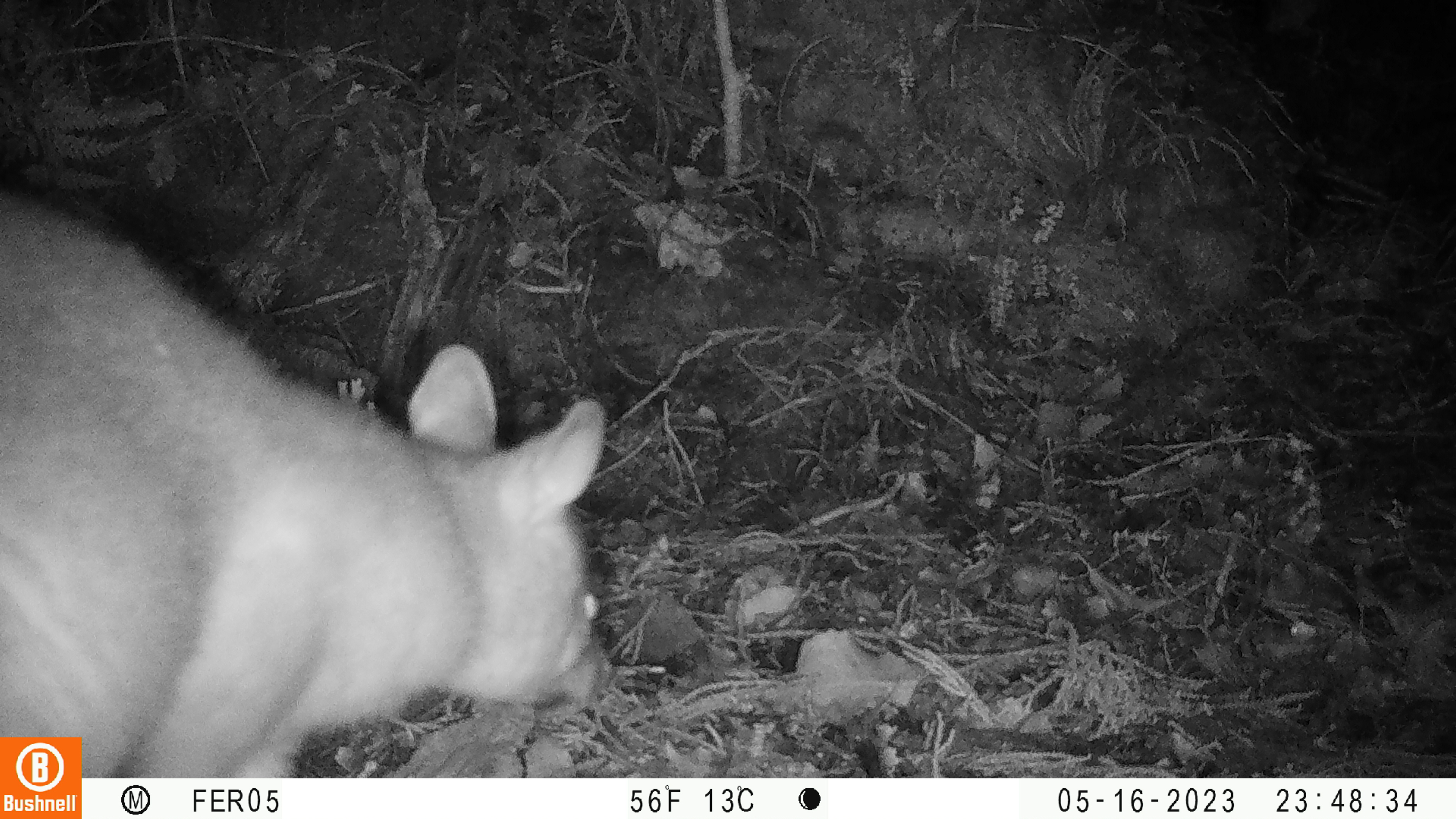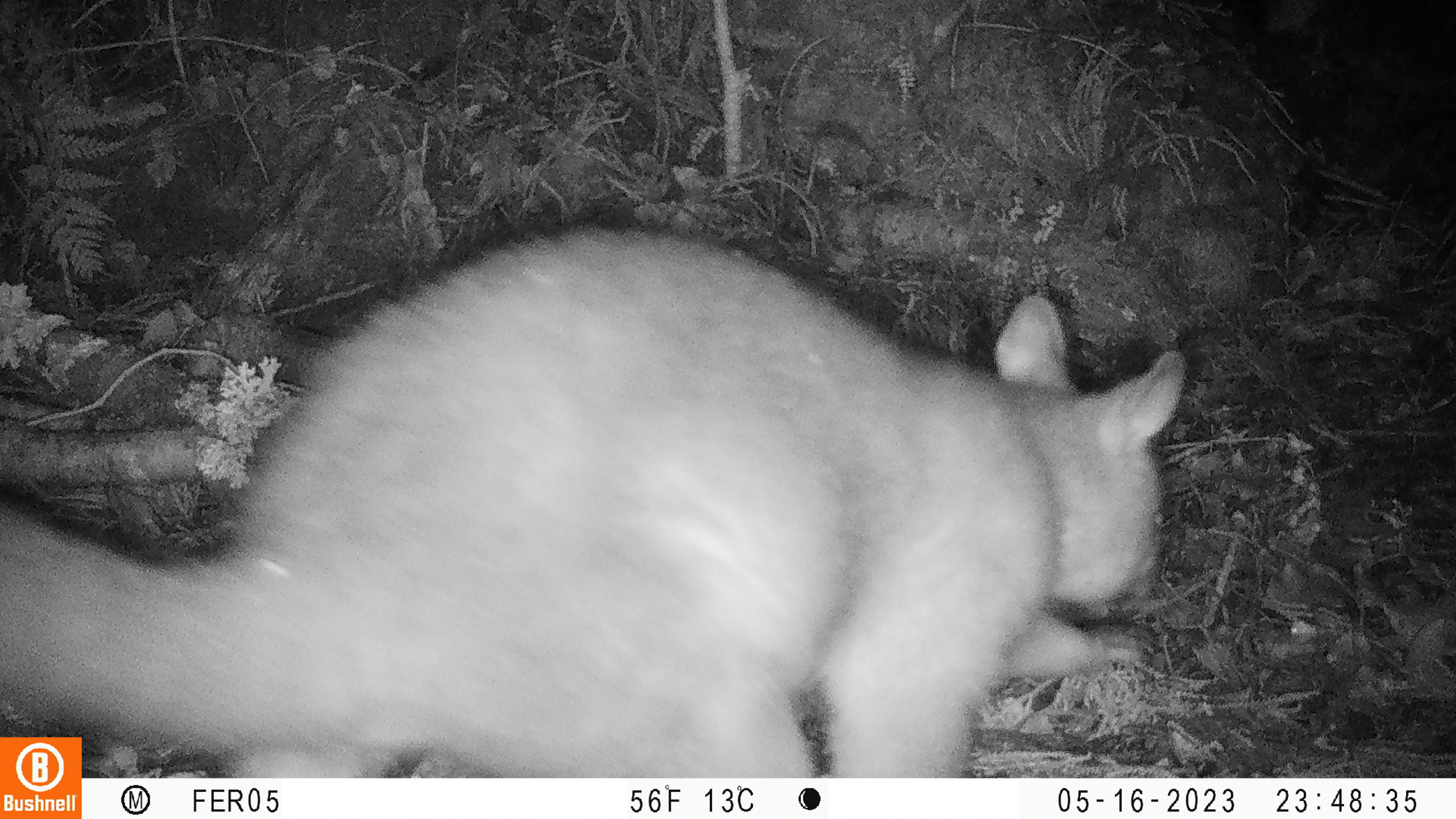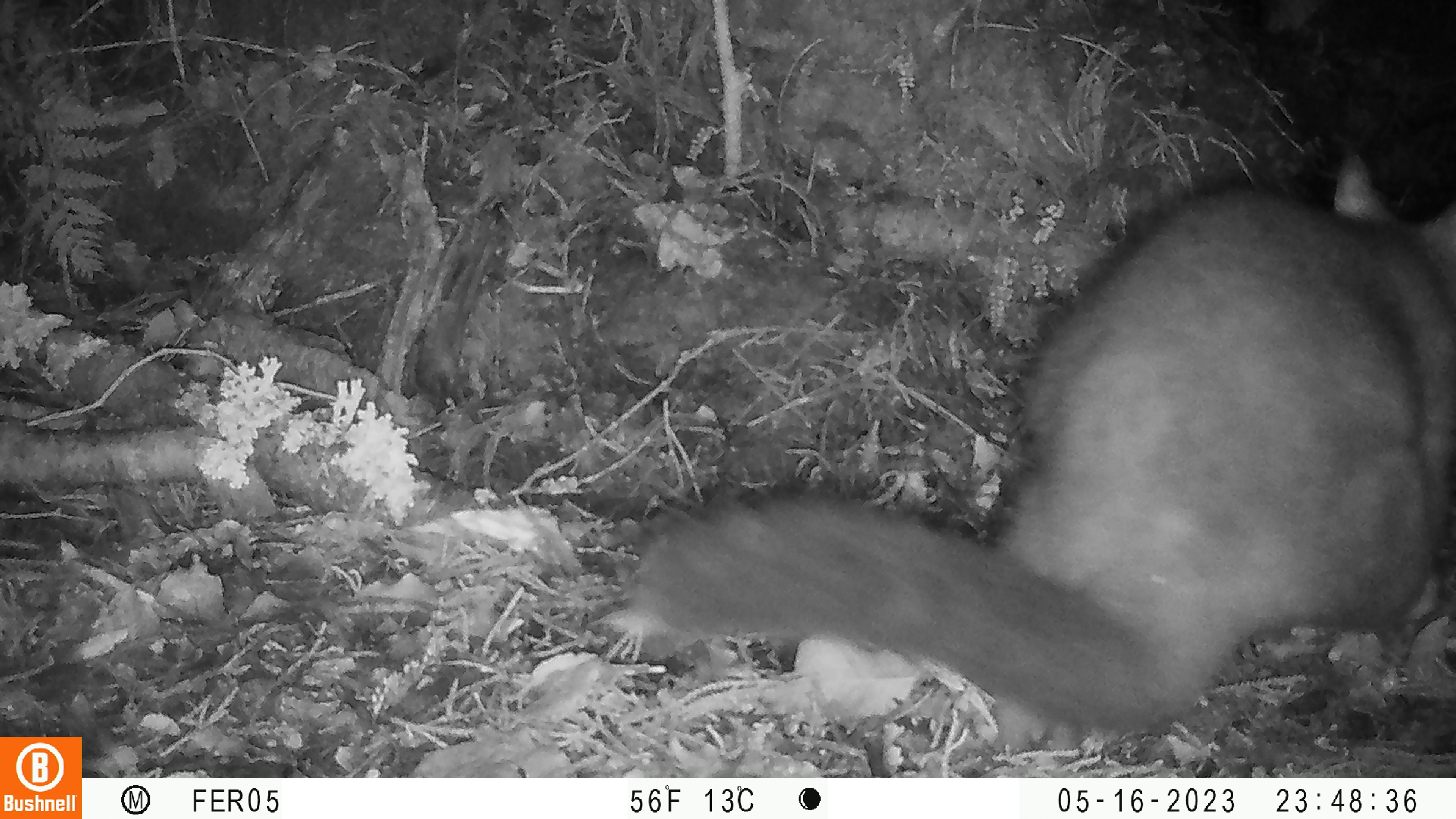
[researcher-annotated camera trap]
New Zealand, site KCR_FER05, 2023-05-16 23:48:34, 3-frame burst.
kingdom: Animalia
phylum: Chordata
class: Mammalia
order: Diprotodontia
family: Phalangeridae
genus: Trichosurus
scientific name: Trichosurus vulpecula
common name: common brushtail possum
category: possum